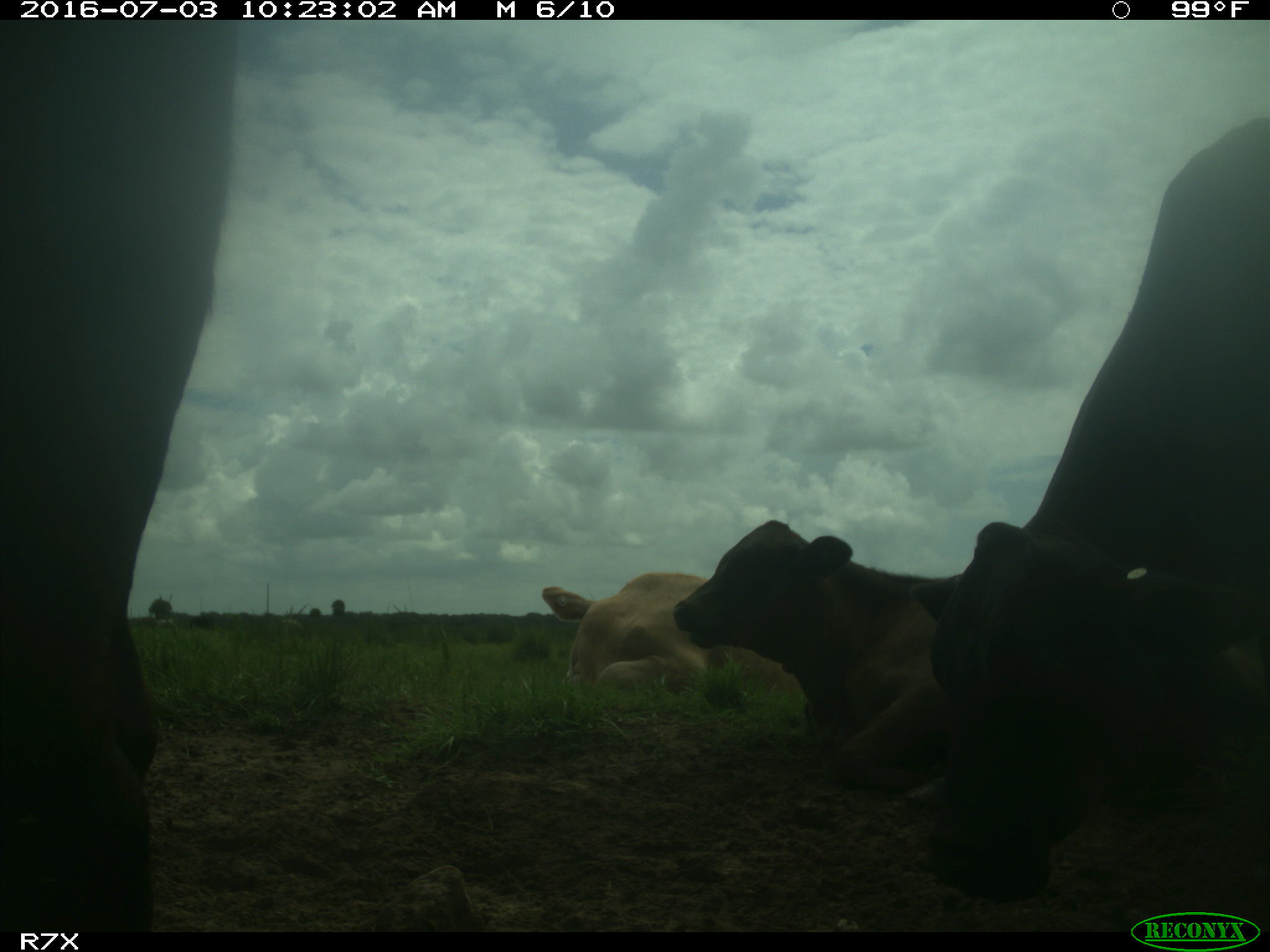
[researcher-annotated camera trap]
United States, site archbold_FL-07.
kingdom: Animalia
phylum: Chordata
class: Mammalia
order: Artiodactyla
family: Bovidae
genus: Bos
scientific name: Bos taurus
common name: domestic cow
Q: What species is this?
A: Bos taurus (domestic cow).